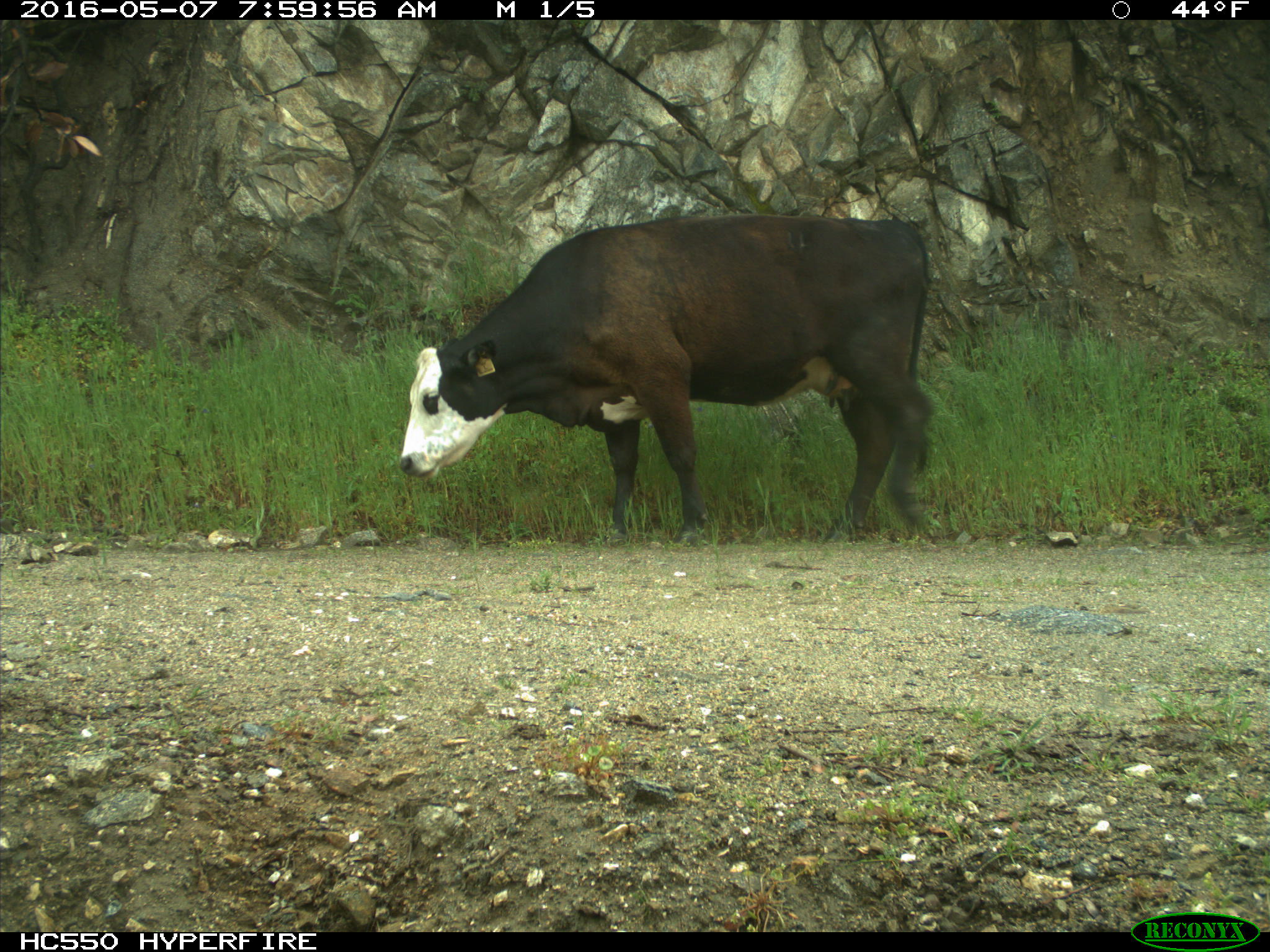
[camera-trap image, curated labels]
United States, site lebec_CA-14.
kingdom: Animalia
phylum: Chordata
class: Mammalia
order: Artiodactyla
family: Bovidae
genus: Bos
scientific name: Bos taurus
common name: domestic cow